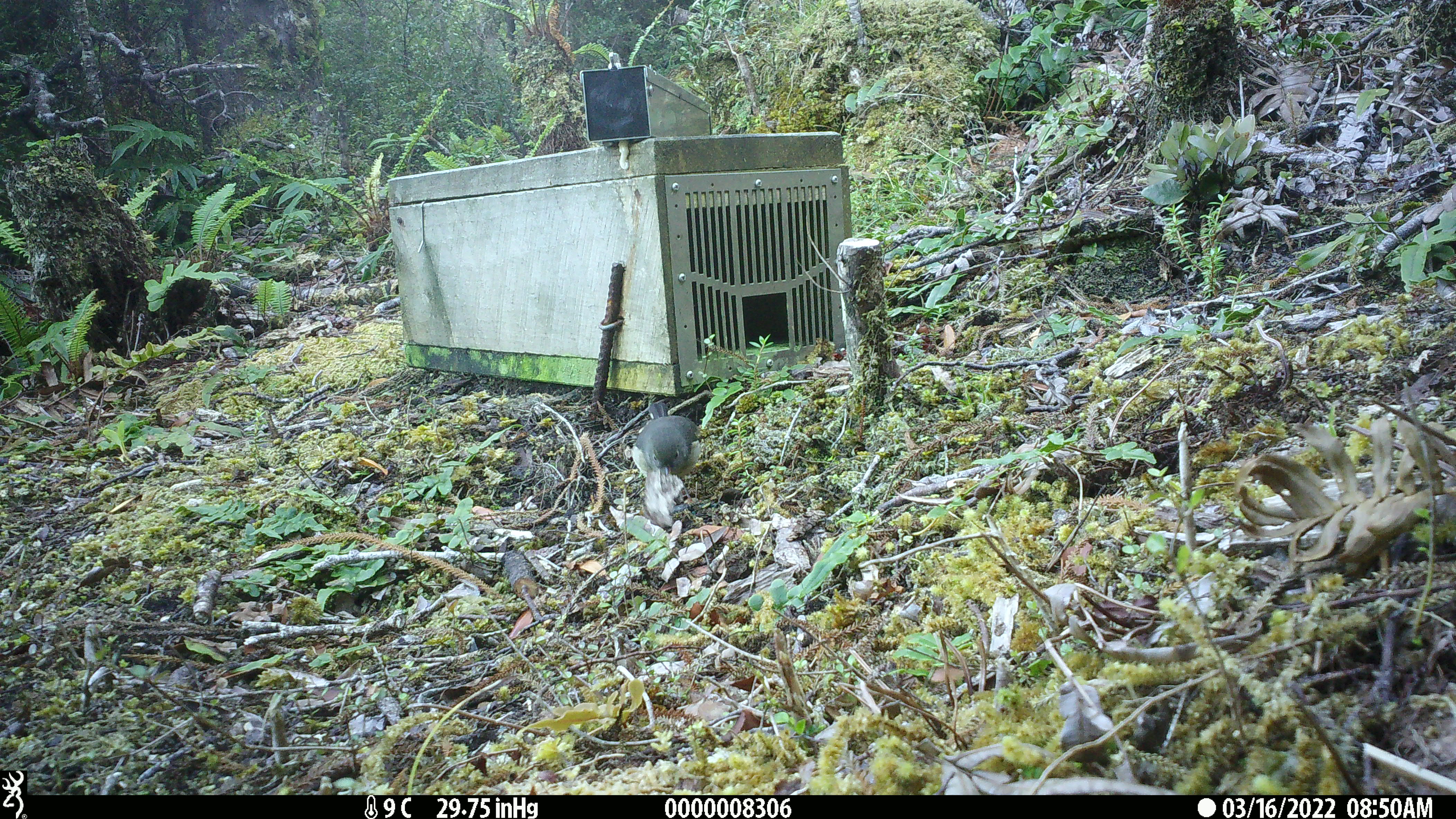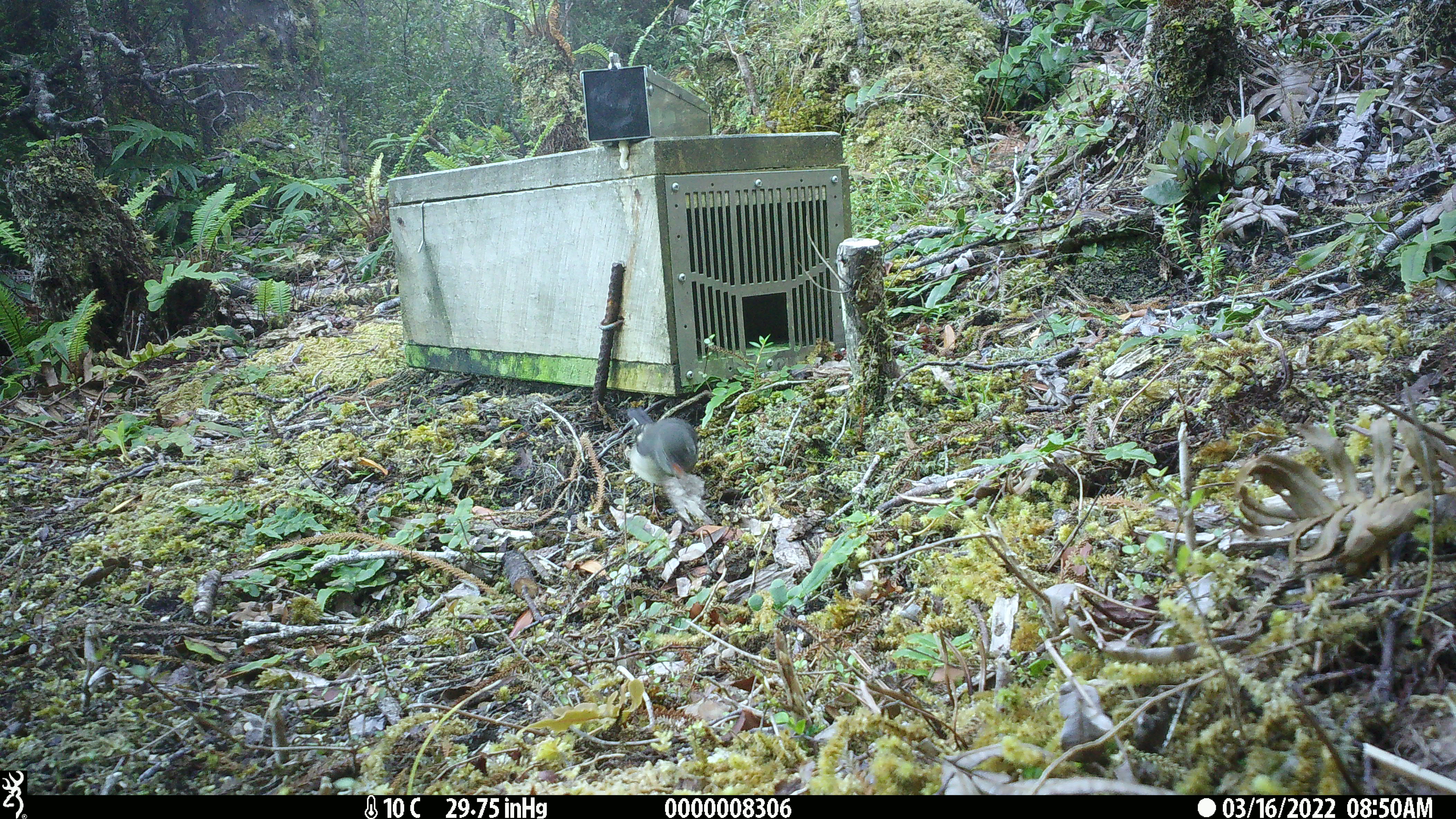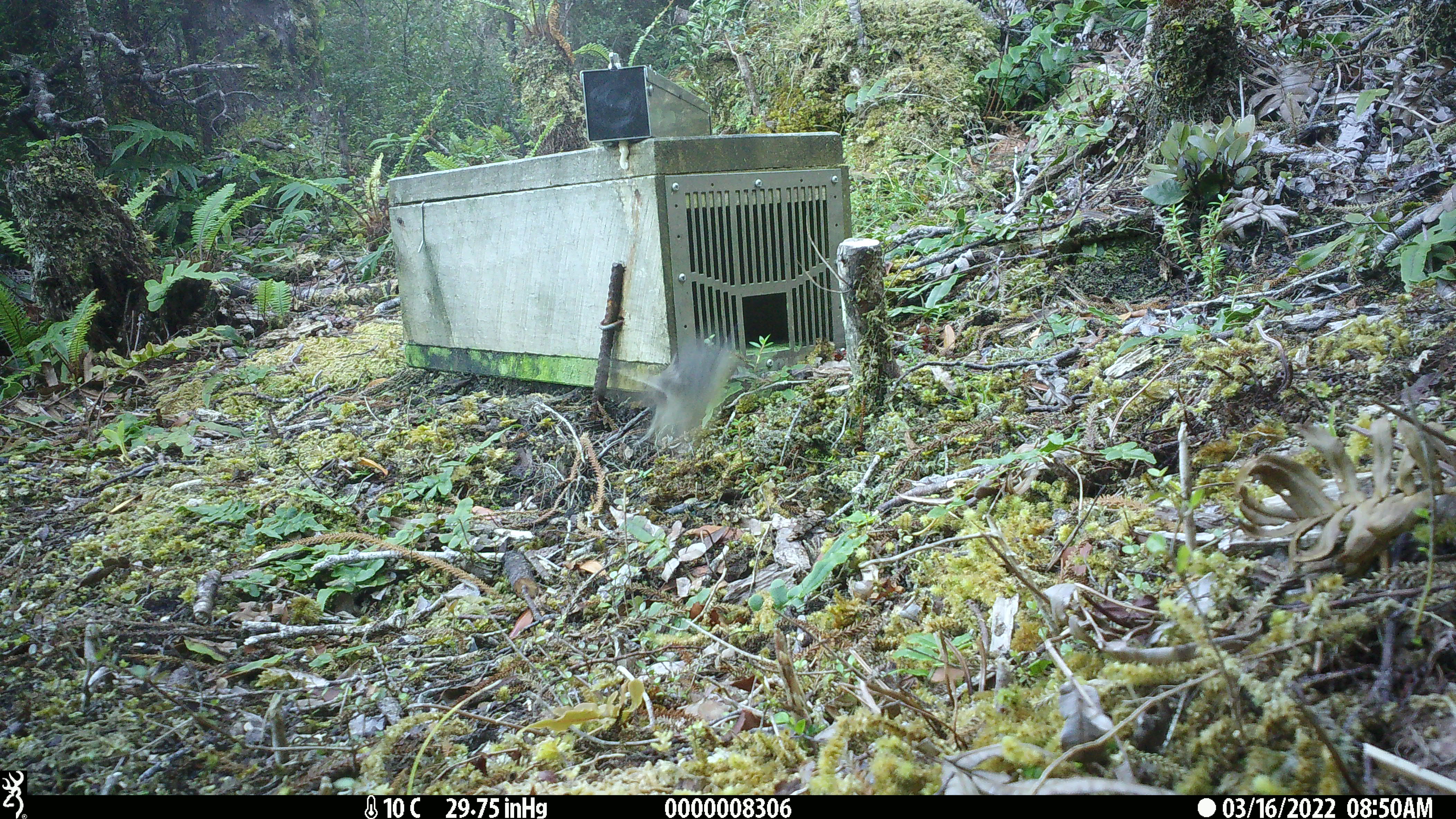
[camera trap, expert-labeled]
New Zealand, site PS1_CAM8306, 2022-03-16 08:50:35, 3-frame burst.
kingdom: Animalia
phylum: Chordata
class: Aves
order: Passeriformes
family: Petroicidae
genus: Petroica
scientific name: Petroica macrocephala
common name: tomtit